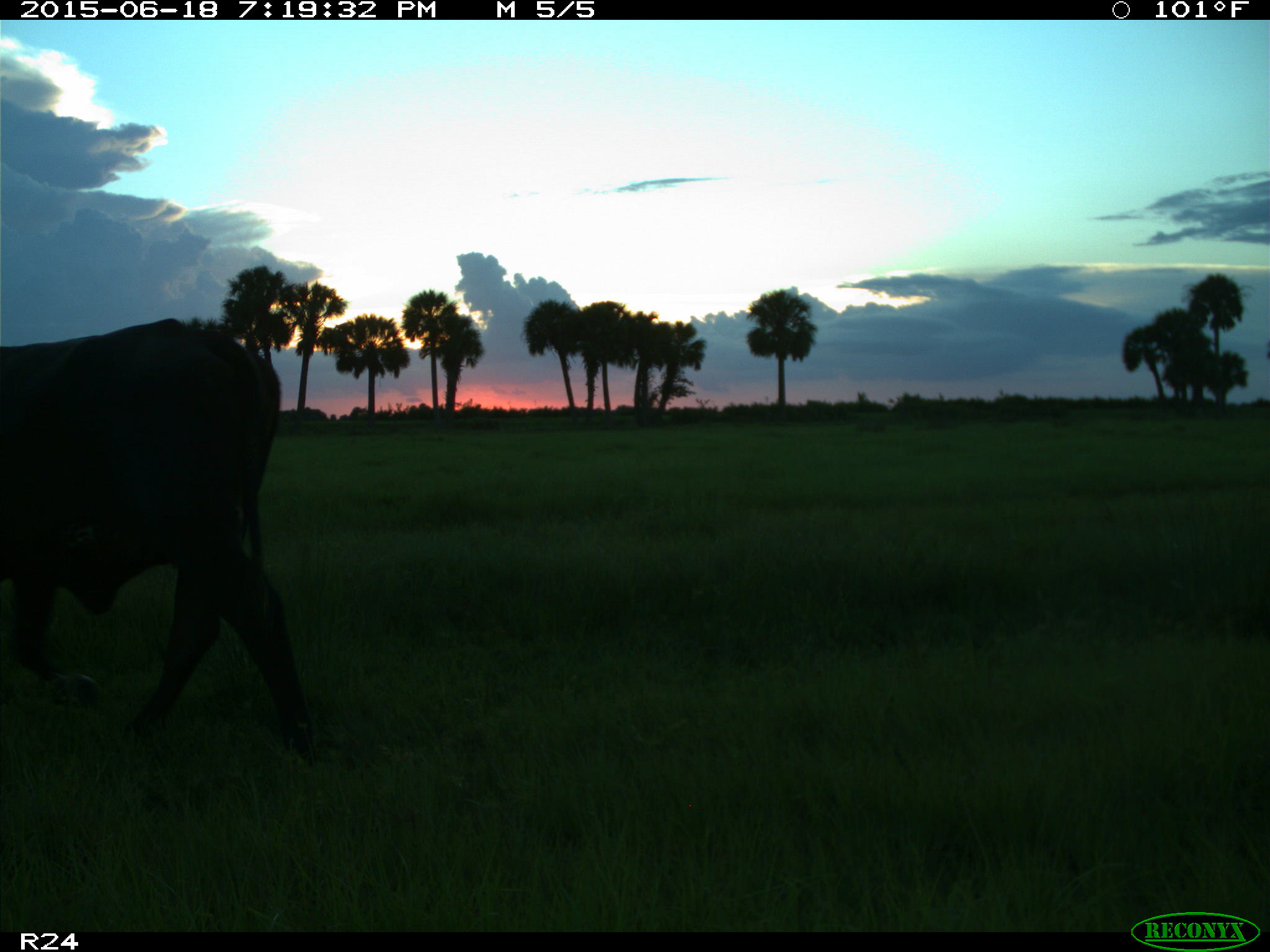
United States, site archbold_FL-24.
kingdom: Animalia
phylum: Chordata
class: Mammalia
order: Artiodactyla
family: Bovidae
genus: Bos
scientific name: Bos taurus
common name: domestic cow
Bos taurus (domestic cow).